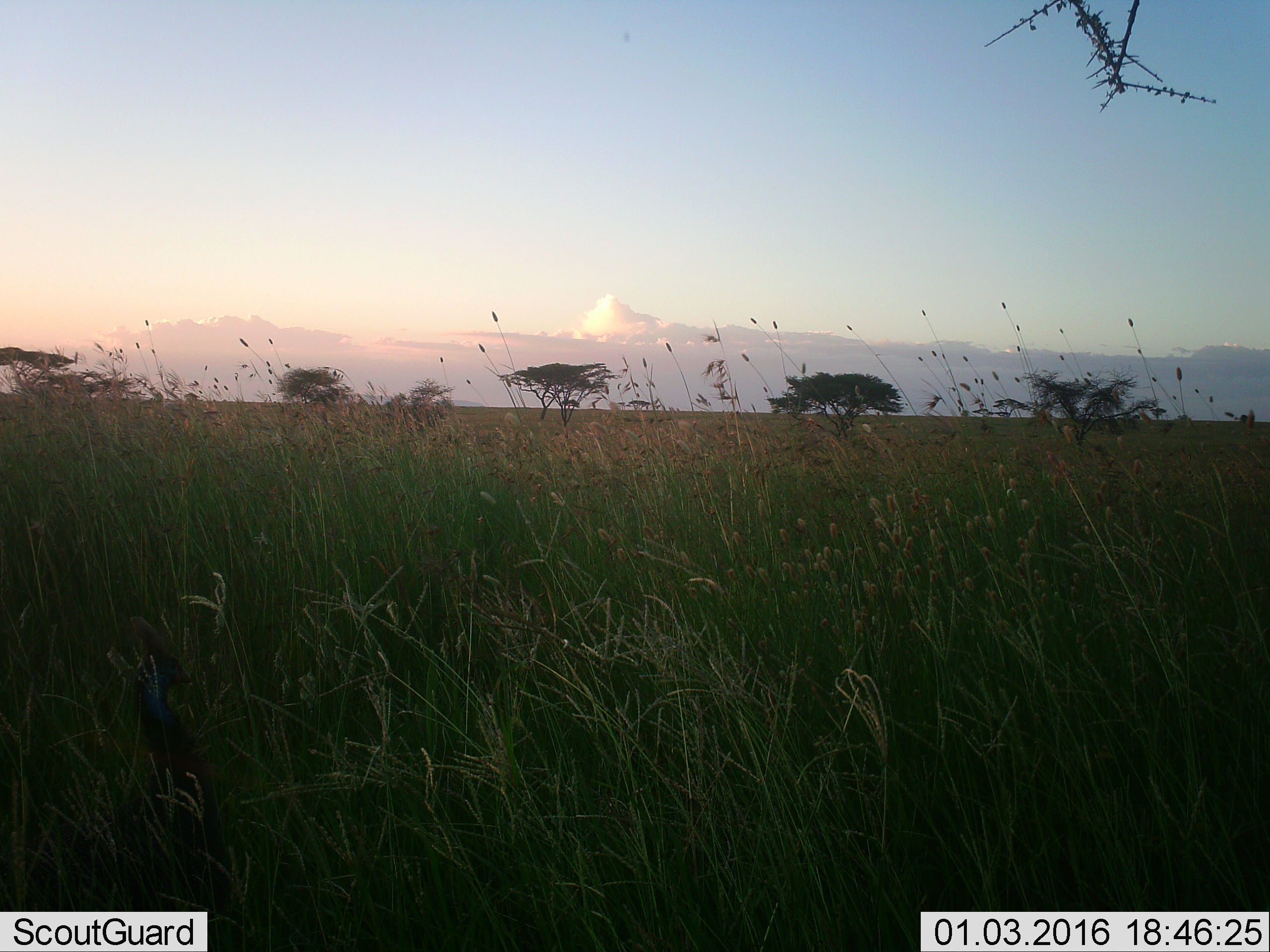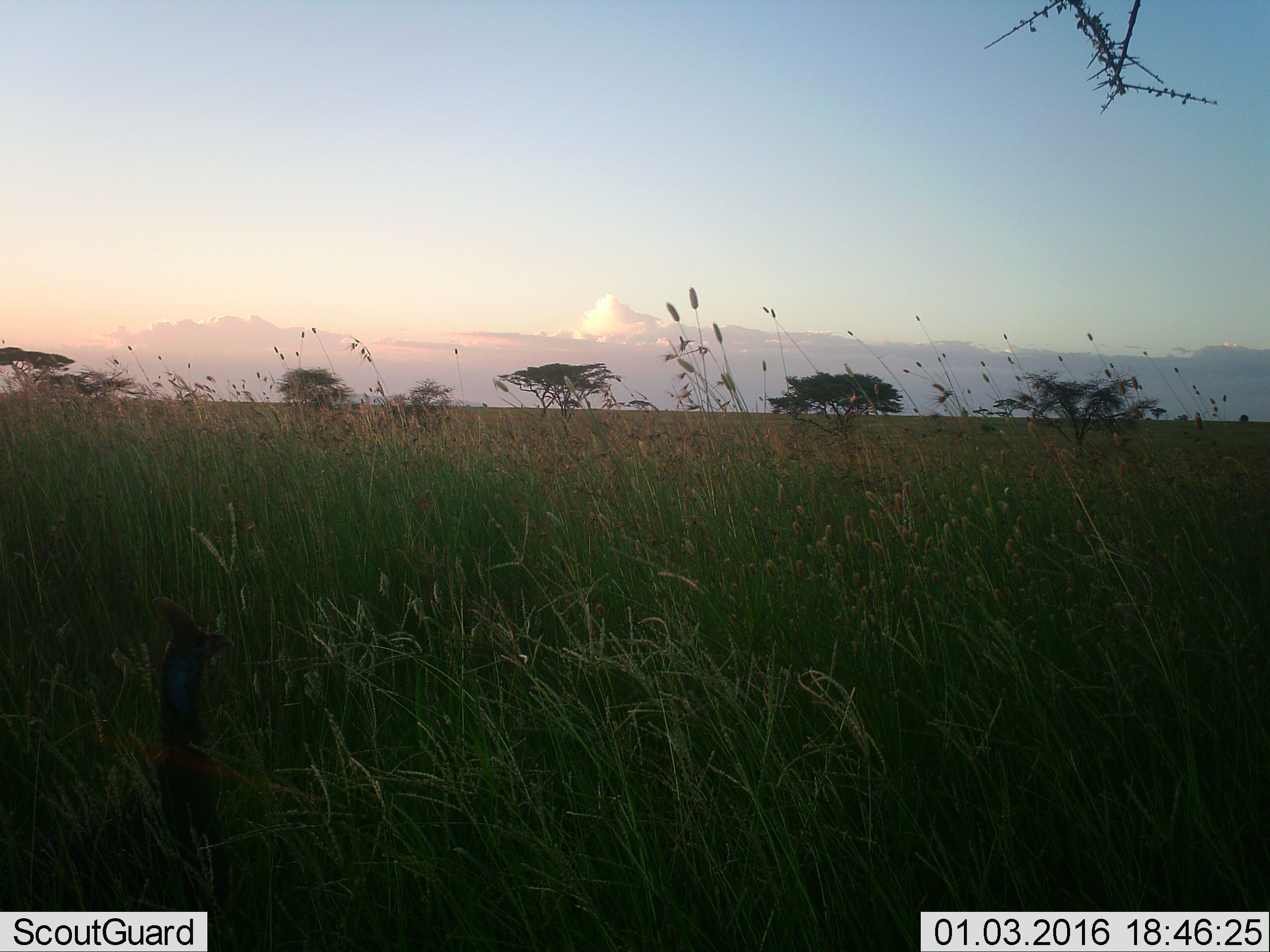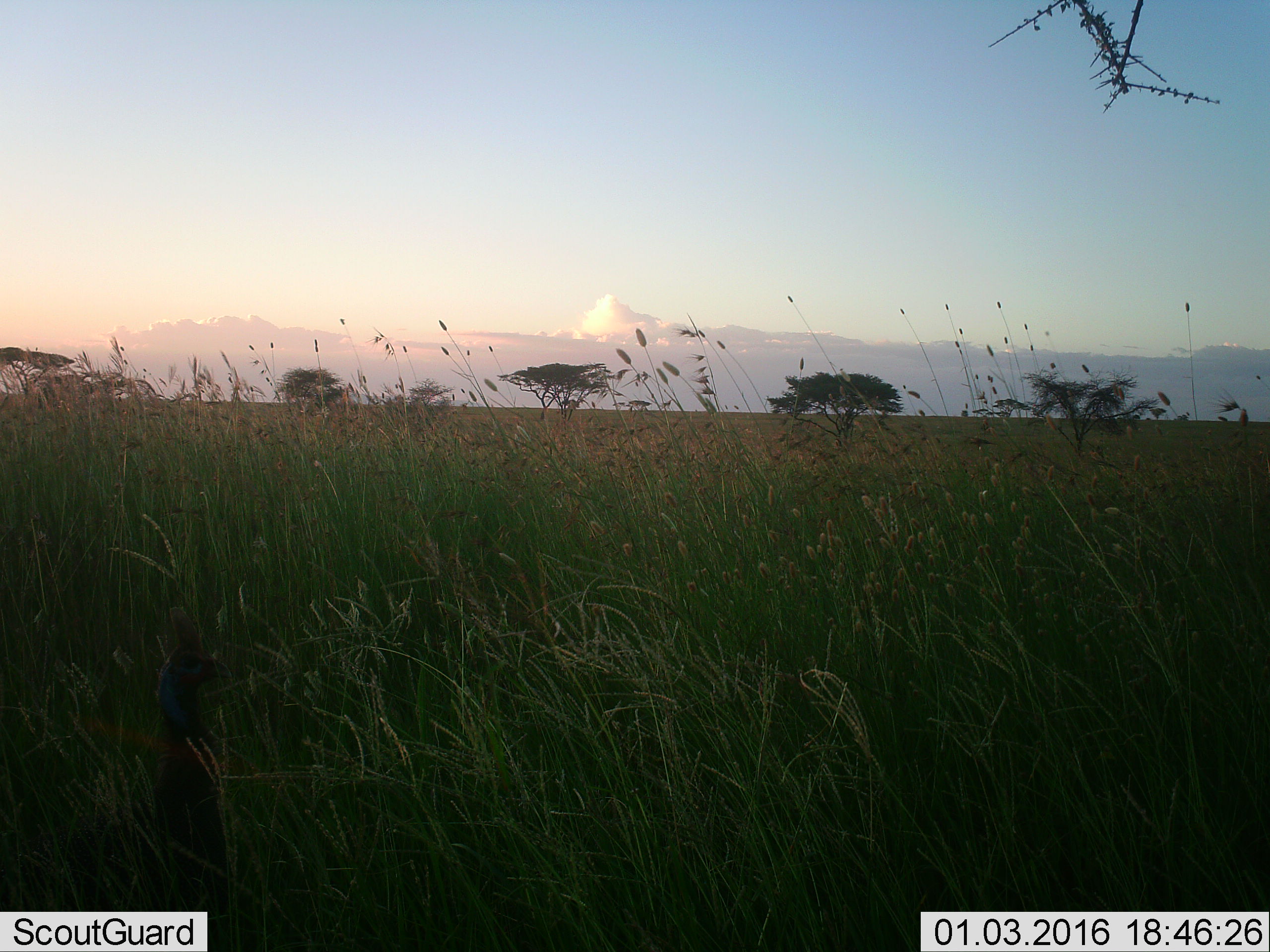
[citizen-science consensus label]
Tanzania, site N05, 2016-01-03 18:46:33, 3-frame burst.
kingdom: Animalia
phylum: Chordata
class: Aves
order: Galliformes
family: Numididae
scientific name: Numididae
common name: guinea fowl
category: guineafowl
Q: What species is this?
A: Guineafowl (guinea fowl) (Numididae).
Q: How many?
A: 1.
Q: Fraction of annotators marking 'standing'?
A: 83%.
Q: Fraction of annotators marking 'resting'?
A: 0%.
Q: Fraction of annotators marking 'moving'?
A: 17%.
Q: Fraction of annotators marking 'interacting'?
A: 0%.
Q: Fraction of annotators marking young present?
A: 0%.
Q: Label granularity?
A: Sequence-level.